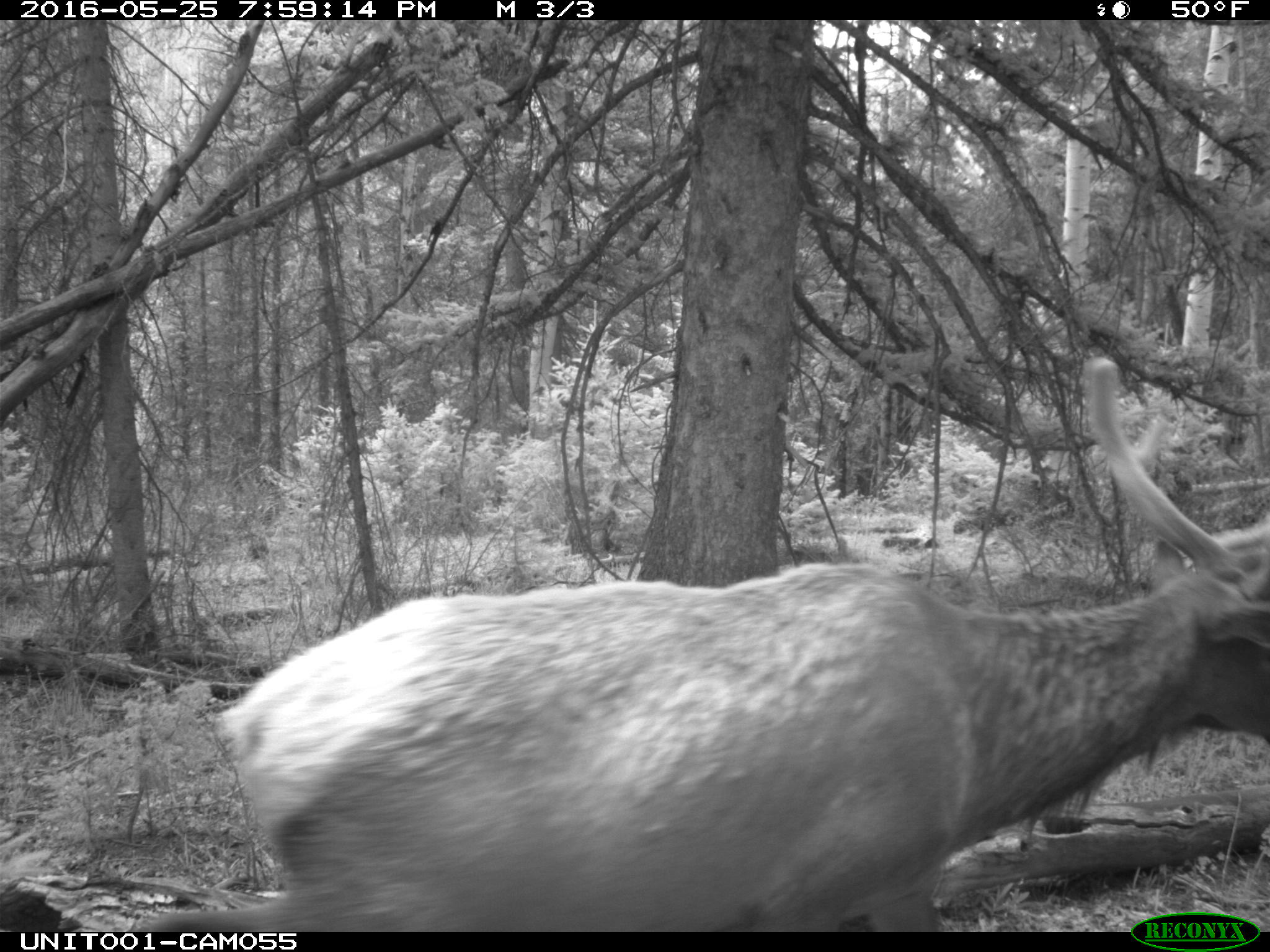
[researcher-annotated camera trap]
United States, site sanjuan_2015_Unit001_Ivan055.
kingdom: Animalia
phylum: Chordata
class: Mammalia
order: Artiodactyla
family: Cervidae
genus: Cervus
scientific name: Cervus elaphus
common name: red deer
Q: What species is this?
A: Cervus elaphus (red deer).